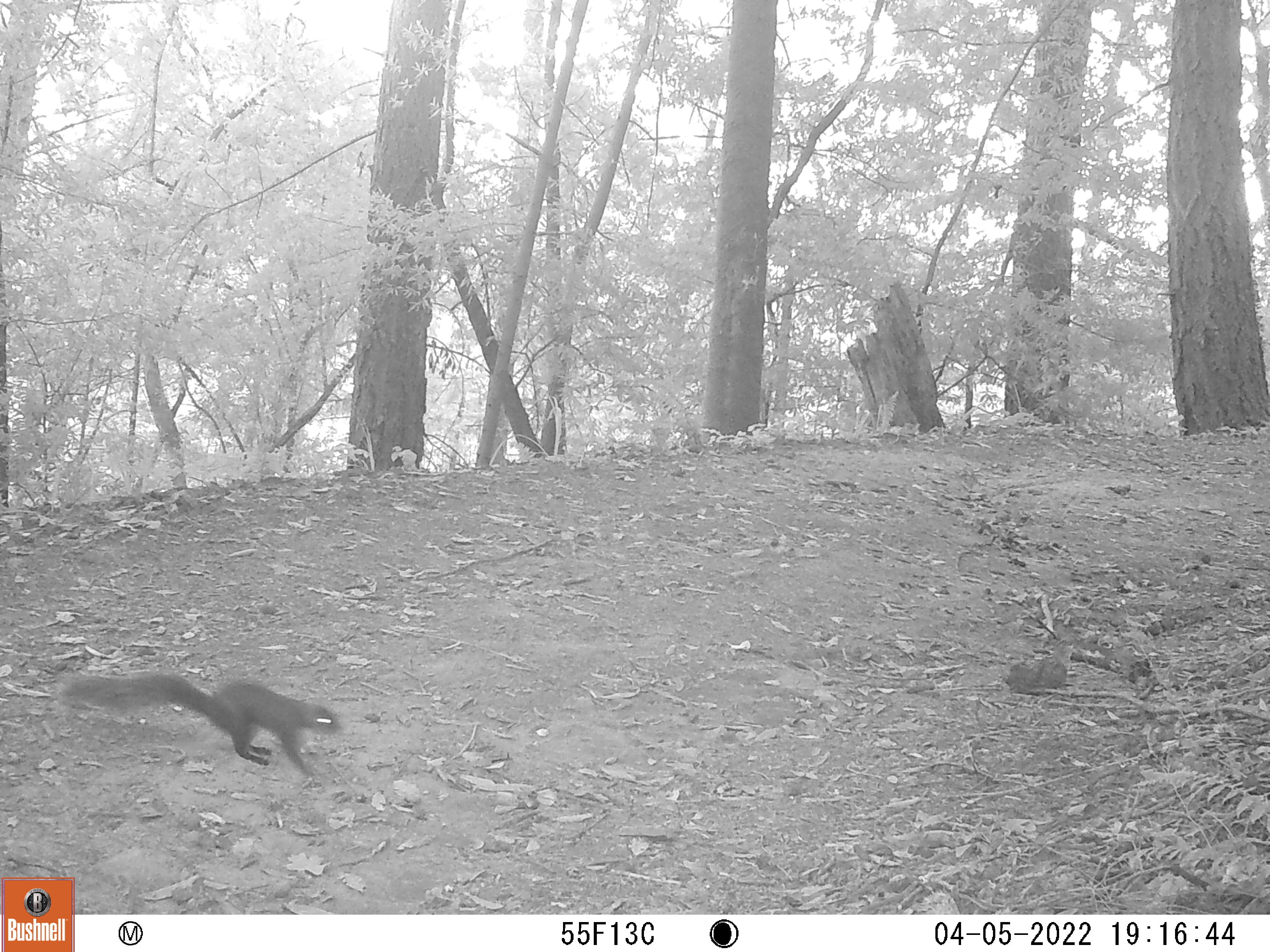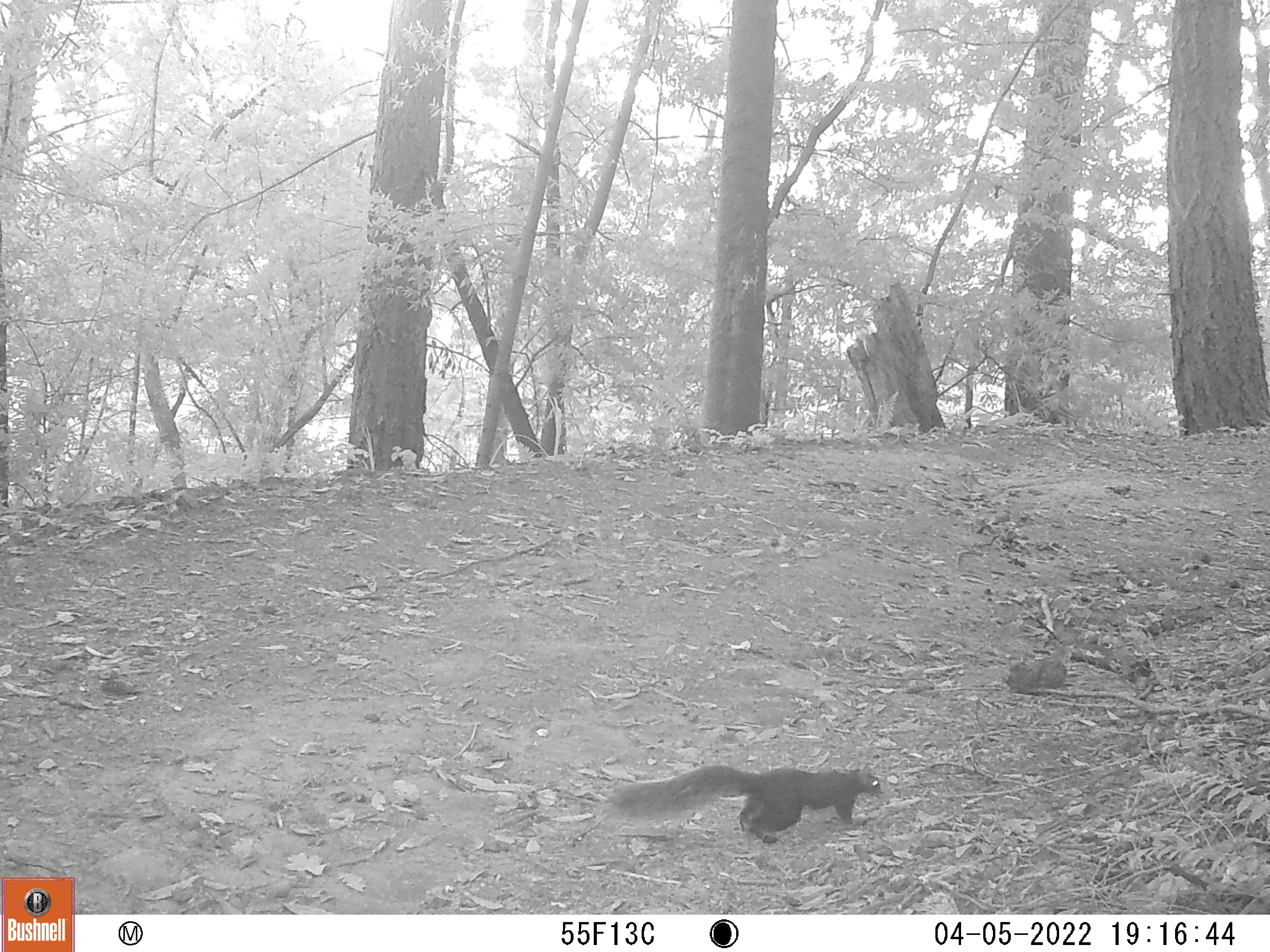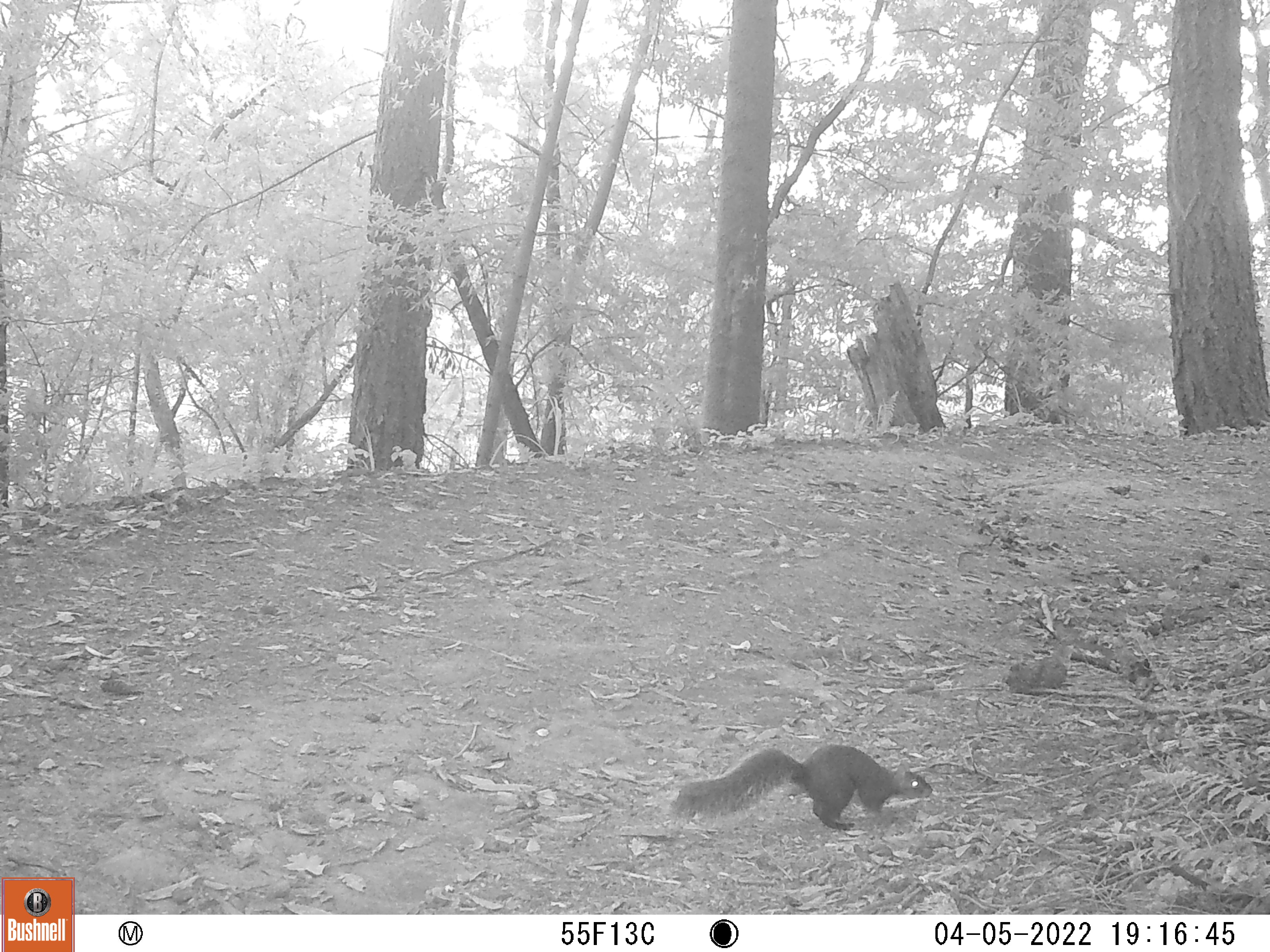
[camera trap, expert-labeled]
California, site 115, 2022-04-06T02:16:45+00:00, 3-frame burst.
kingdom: Animalia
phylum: Chordata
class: Mammalia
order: Rodentia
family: Sciuridae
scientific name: Sciuridae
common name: squirrel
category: unknown squirrel